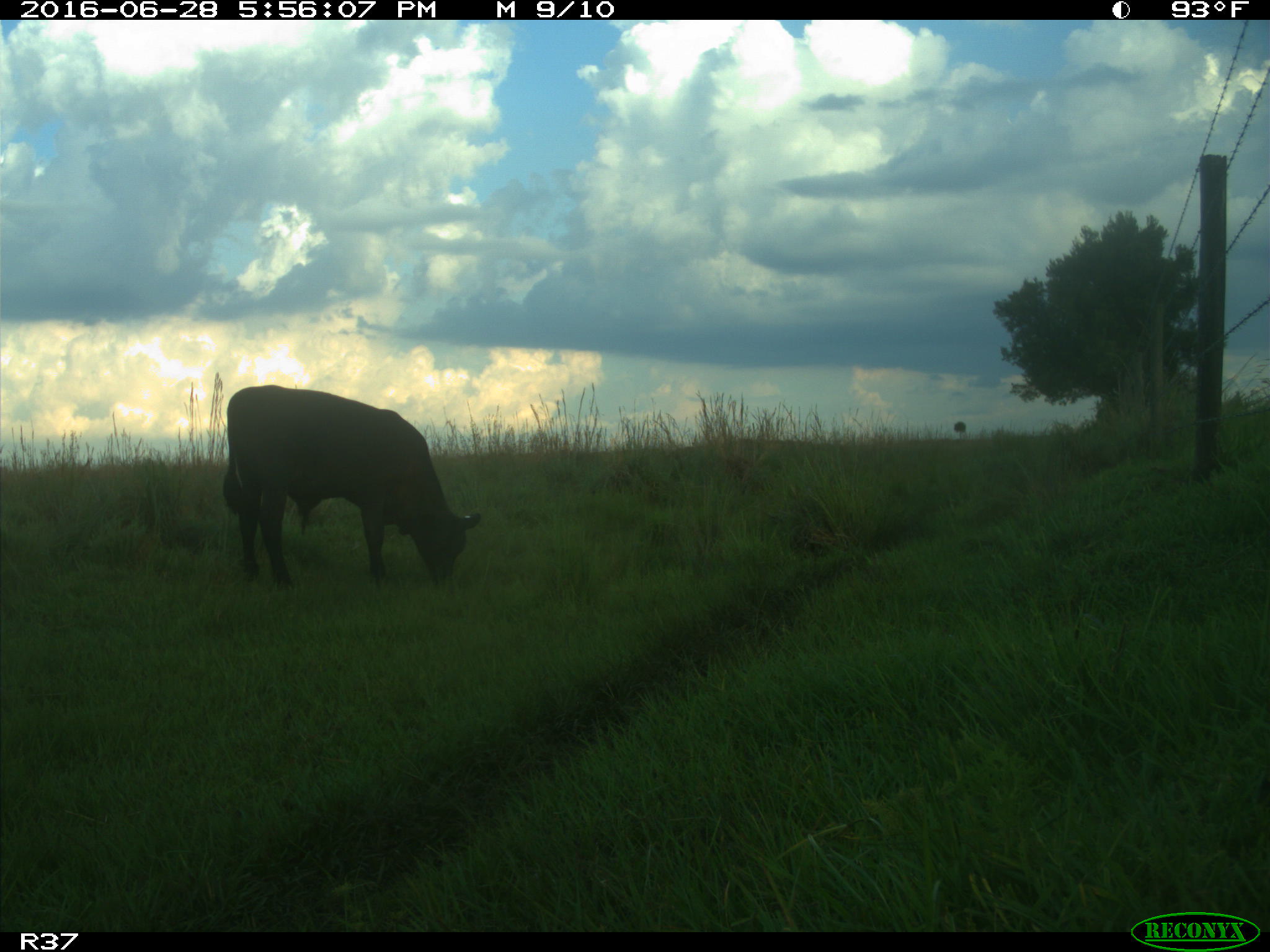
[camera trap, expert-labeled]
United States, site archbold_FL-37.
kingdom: Animalia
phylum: Chordata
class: Mammalia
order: Artiodactyla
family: Bovidae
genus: Bos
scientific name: Bos taurus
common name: domestic cow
Bos taurus (domestic cow).